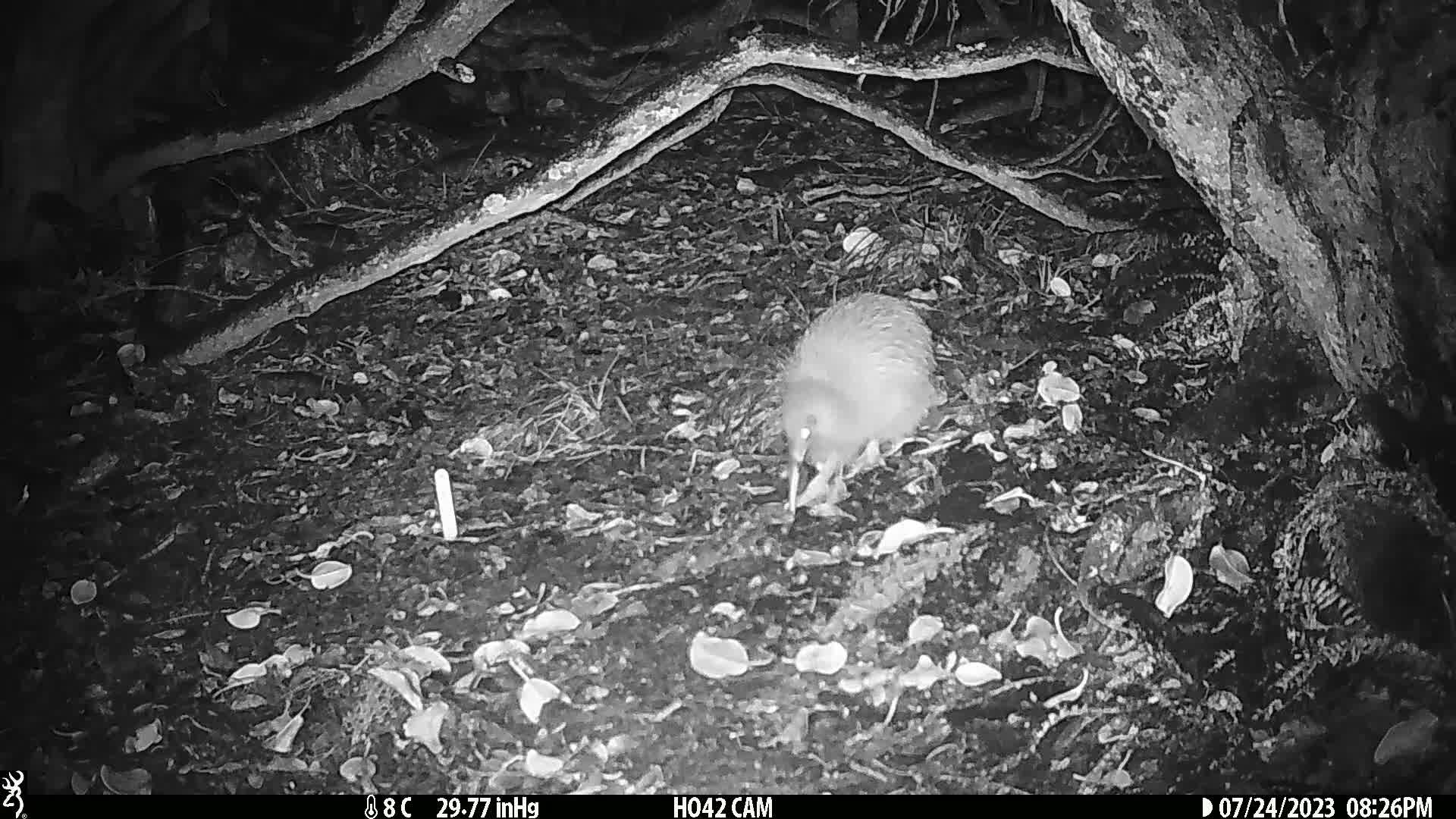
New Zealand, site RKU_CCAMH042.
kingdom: Animalia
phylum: Chordata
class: Aves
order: Apterygiformes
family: Apterygidae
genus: Apteryx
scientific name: Apteryx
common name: kiwi